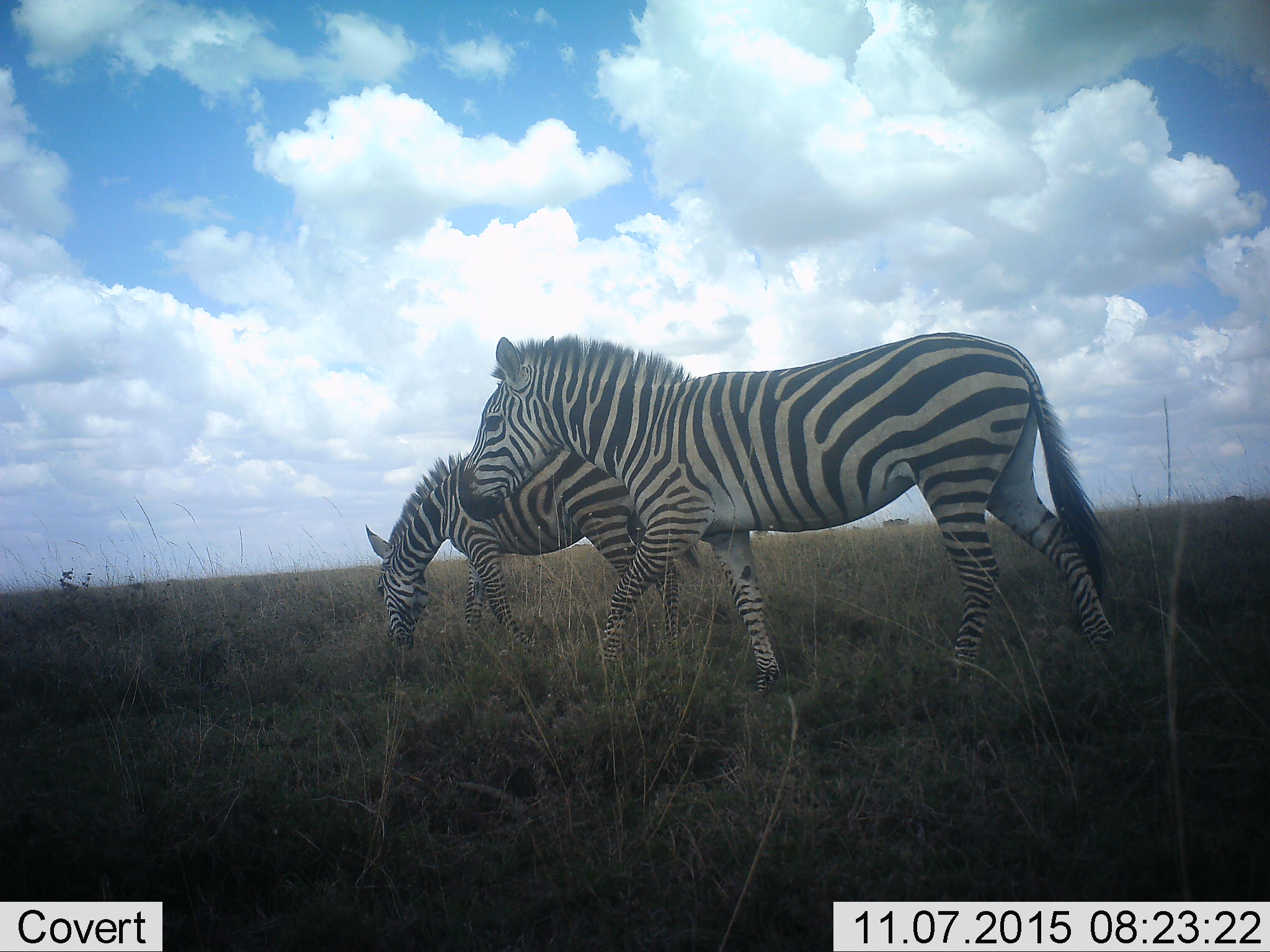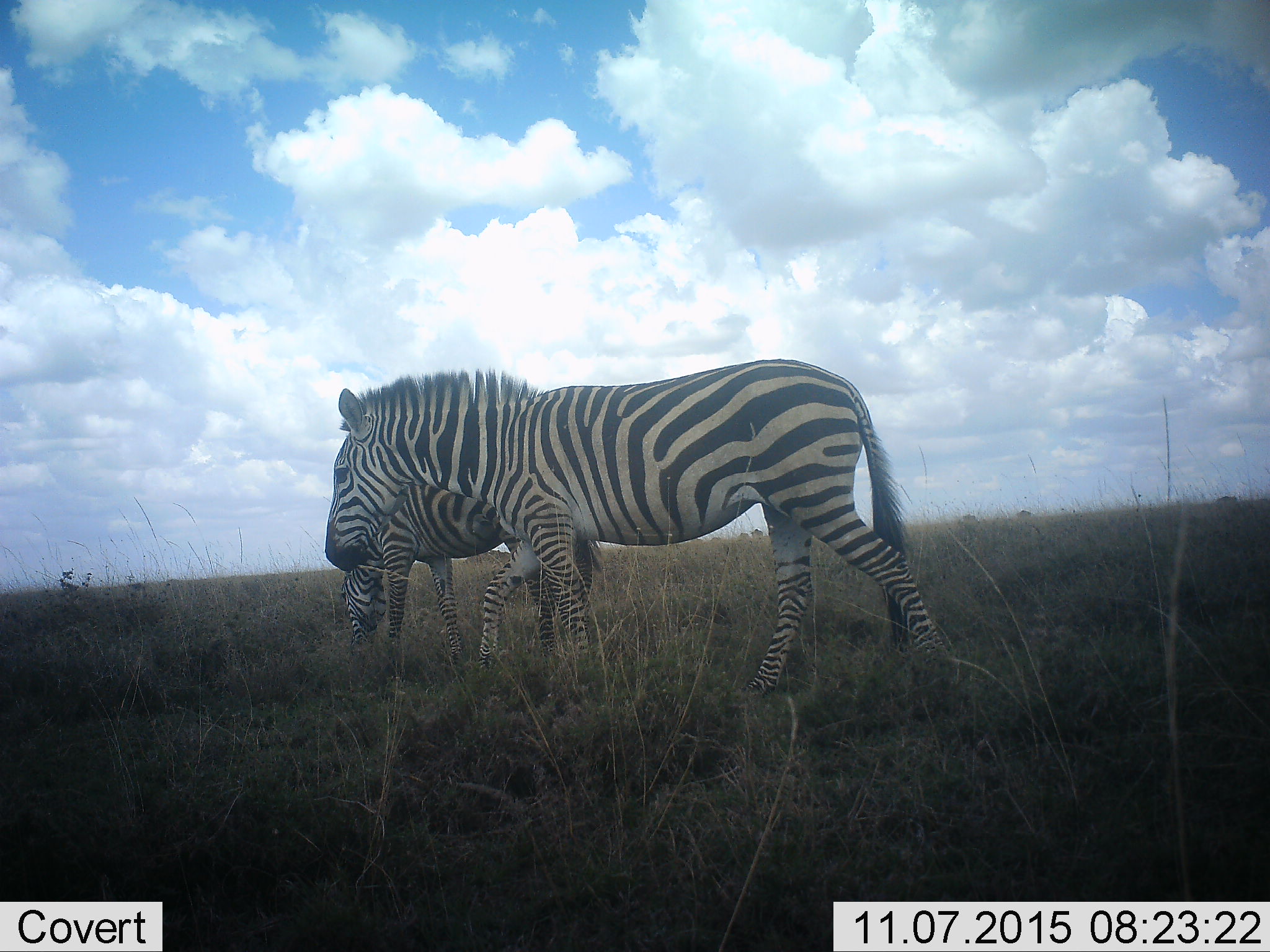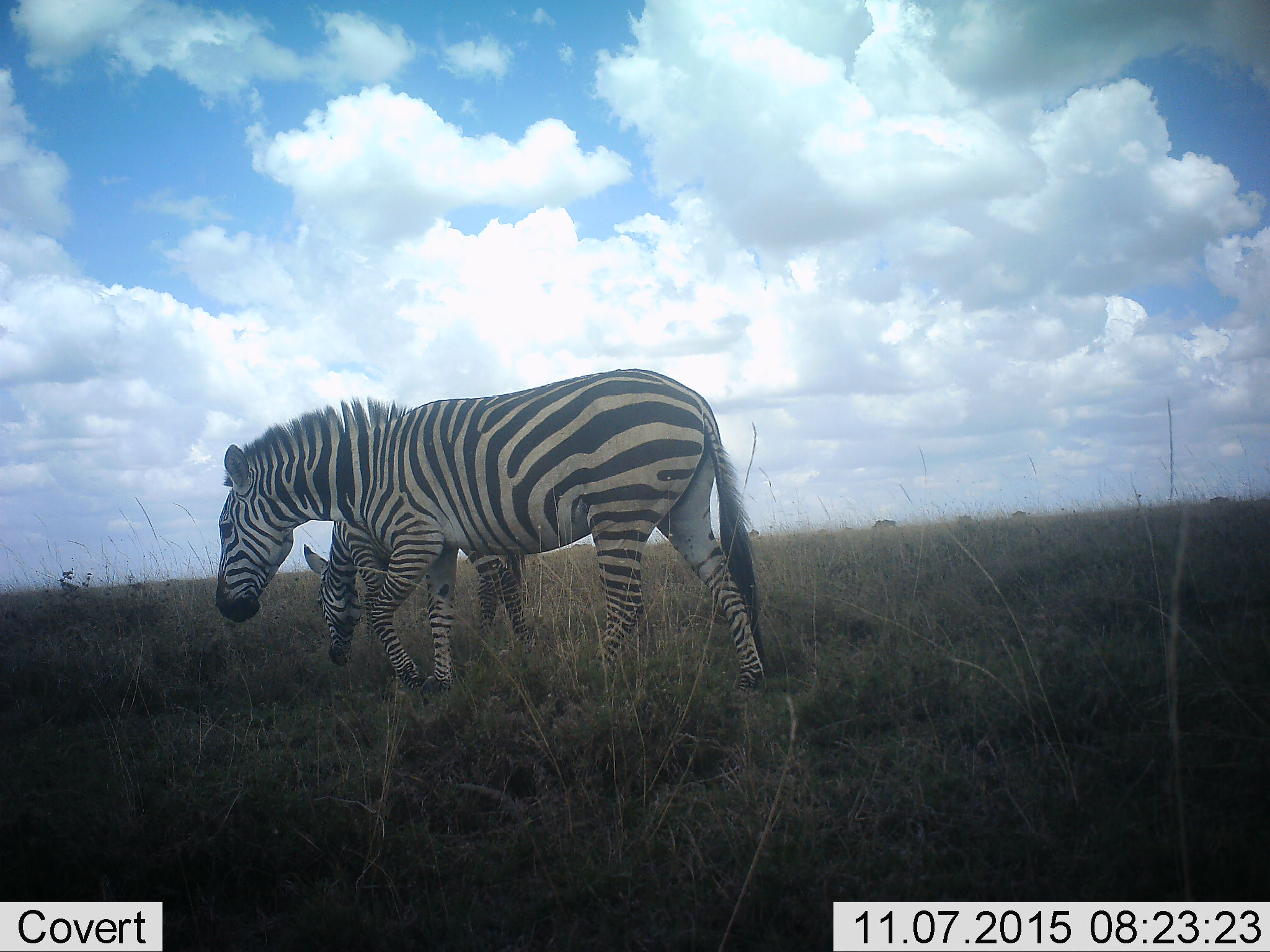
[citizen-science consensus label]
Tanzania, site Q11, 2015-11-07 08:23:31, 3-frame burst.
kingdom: Animalia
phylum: Chordata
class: Mammalia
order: Perissodactyla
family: Equidae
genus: Equus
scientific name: Equus quagga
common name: plains zebra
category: zebra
Zebra (plains zebra) (Equus quagga), count 2. Behavior (volunteer vote fractions): standing 40%, resting 0%, moving 60%, interacting 0%. Young present (vote fraction): 0%. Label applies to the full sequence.